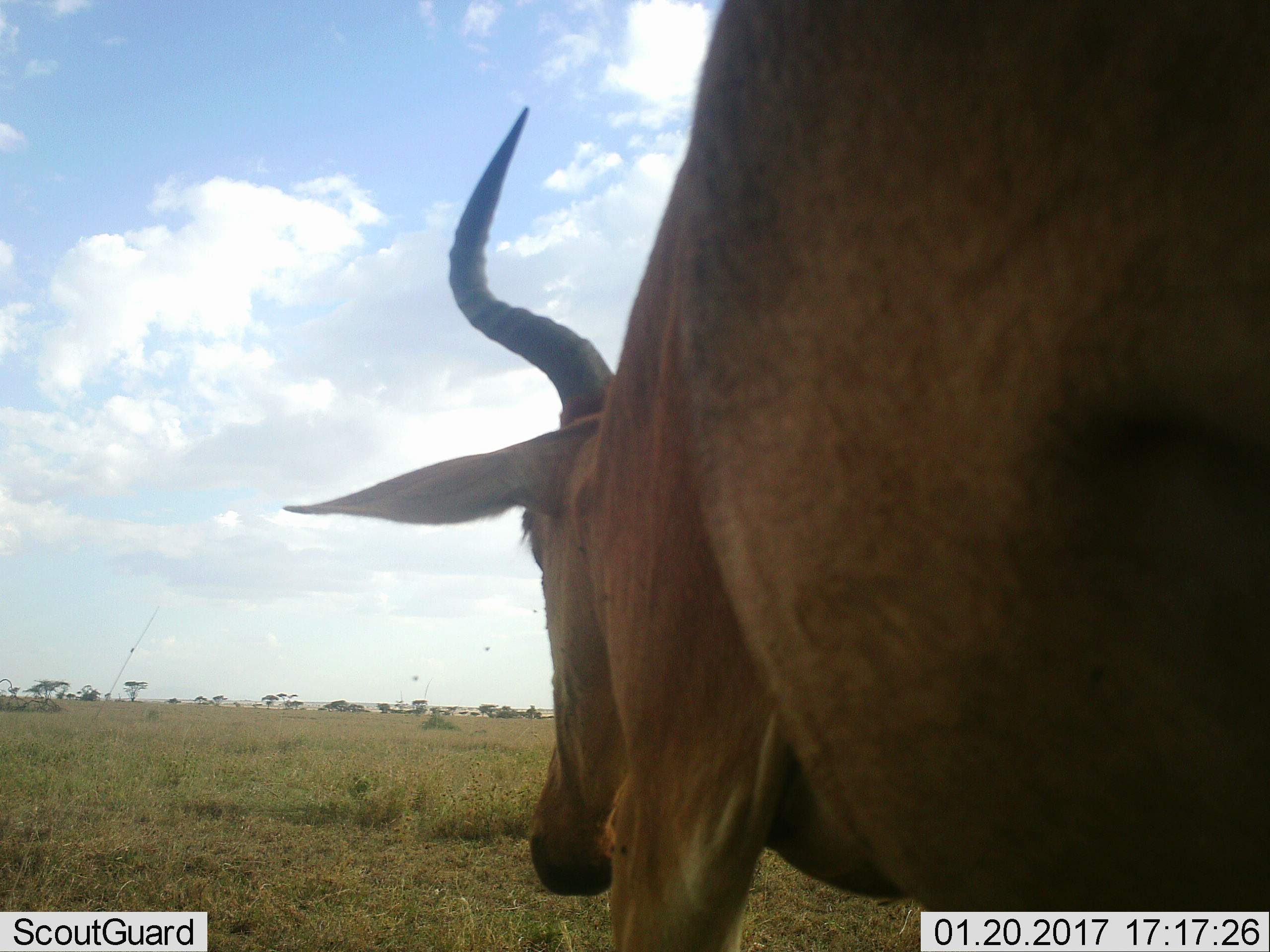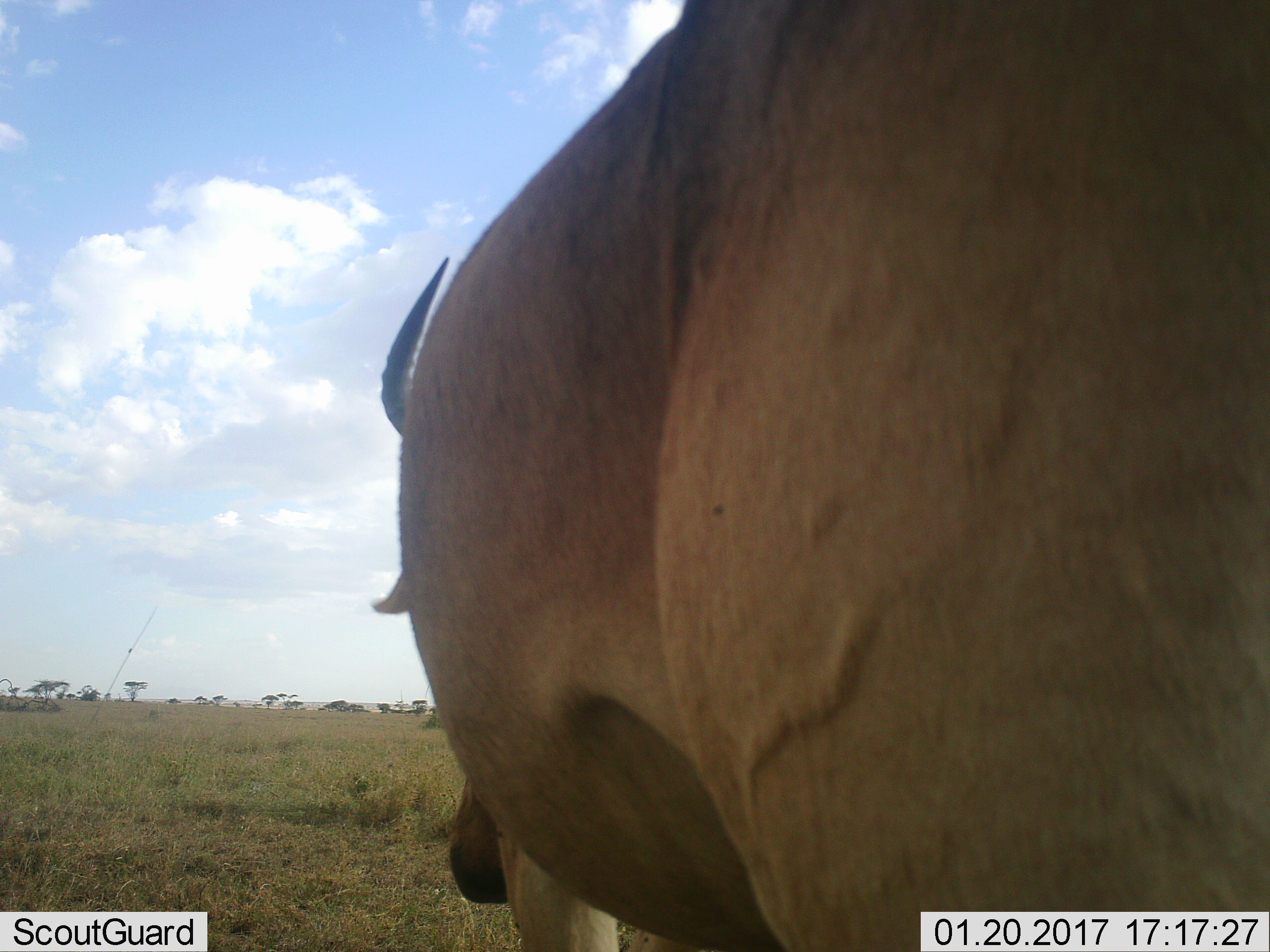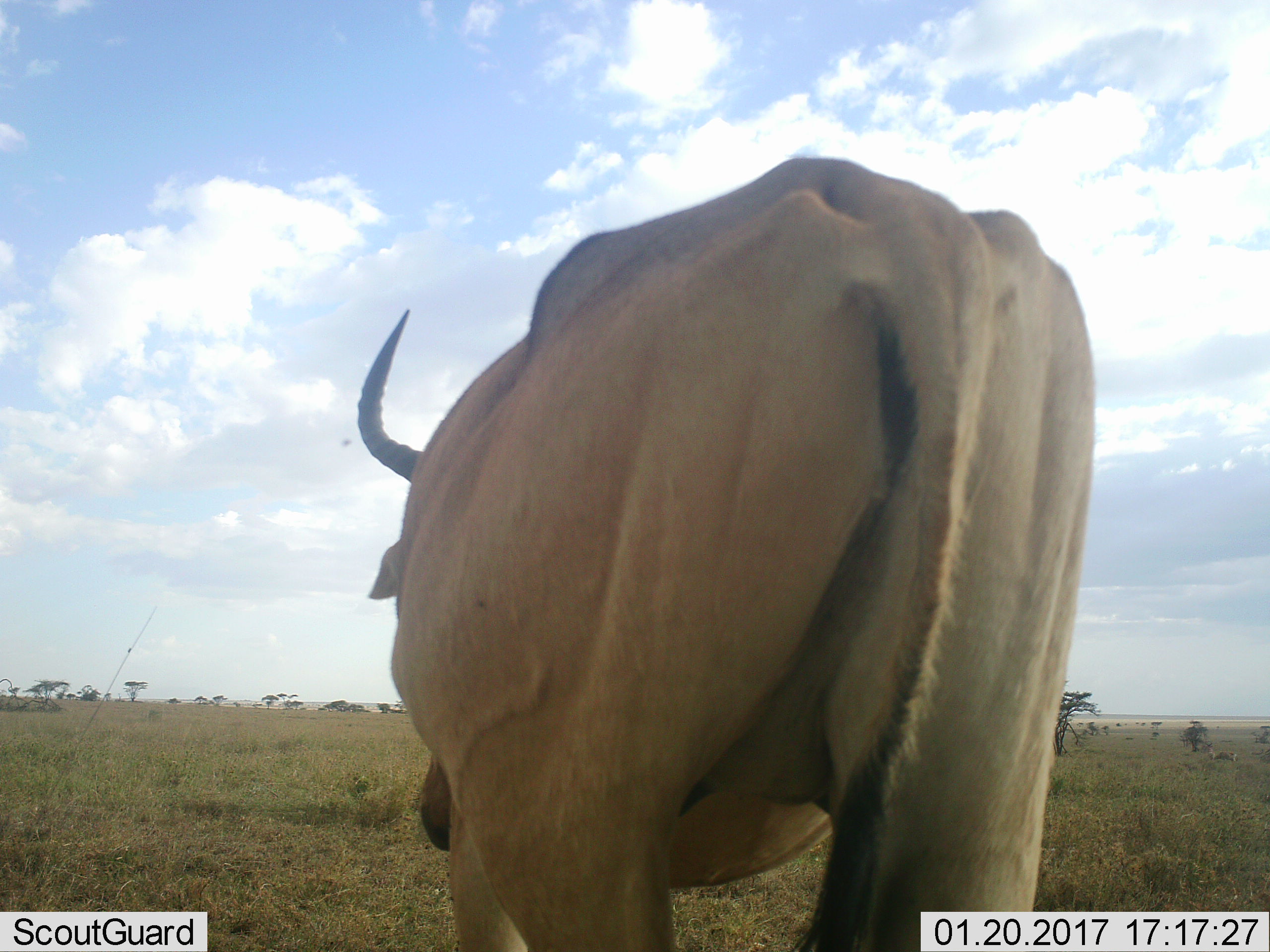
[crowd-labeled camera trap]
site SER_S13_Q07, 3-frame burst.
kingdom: Animalia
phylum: Chordata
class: Mammalia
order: Artiodactyla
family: Bovidae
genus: Alcelaphus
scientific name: Alcelaphus buselaphus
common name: hartebeest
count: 1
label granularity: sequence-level